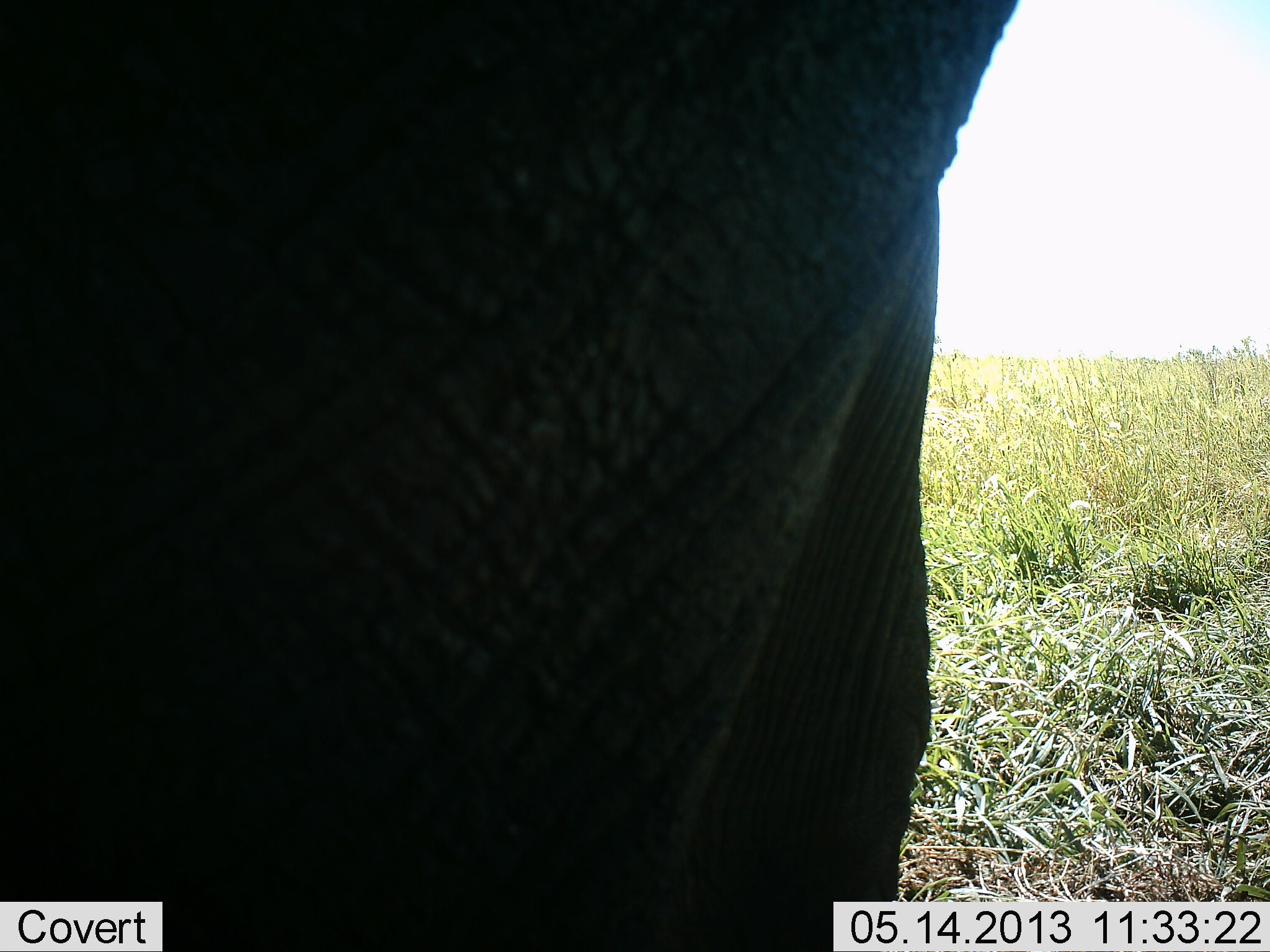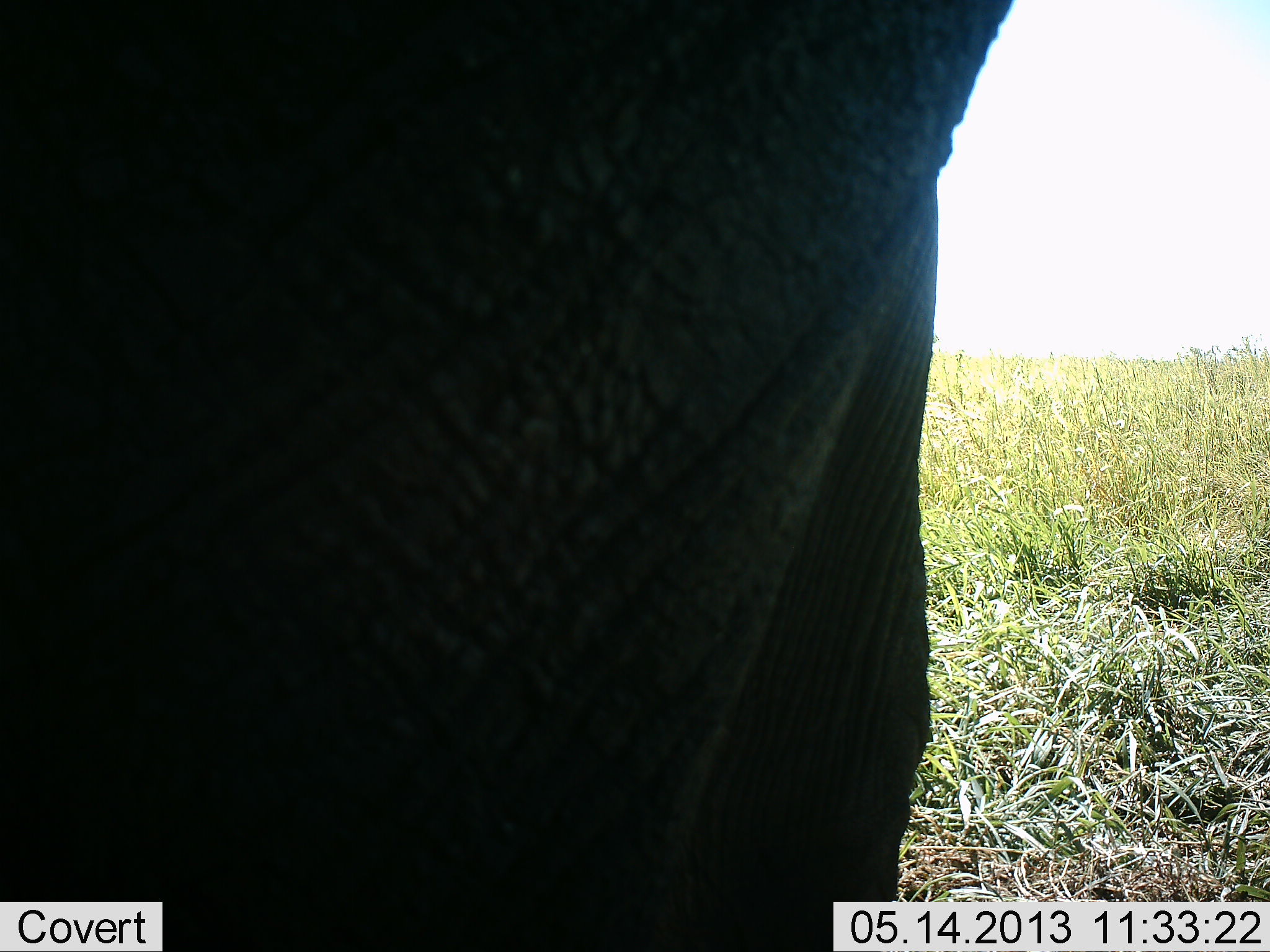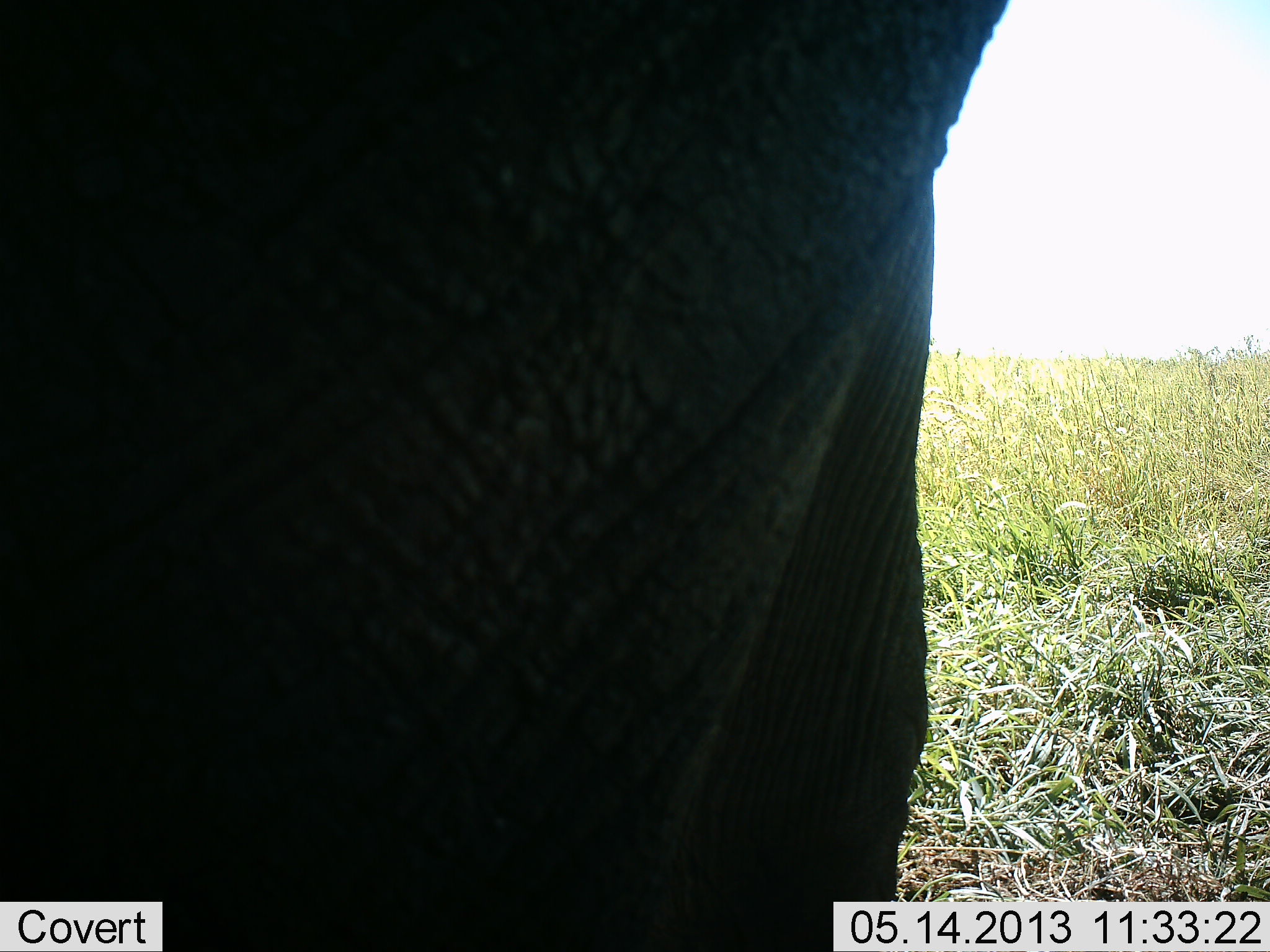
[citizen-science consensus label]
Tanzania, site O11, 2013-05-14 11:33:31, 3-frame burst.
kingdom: Animalia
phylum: Chordata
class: Mammalia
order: Proboscidea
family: Elephantidae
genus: Loxodonta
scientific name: Loxodonta africana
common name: african bush elephant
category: elephant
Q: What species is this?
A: Elephant (african bush elephant) (Loxodonta africana).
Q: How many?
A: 1.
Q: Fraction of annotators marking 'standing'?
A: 100%.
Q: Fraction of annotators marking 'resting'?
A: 0%.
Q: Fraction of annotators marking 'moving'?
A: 0%.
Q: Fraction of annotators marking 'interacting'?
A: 0%.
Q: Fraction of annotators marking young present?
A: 0%.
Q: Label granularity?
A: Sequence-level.